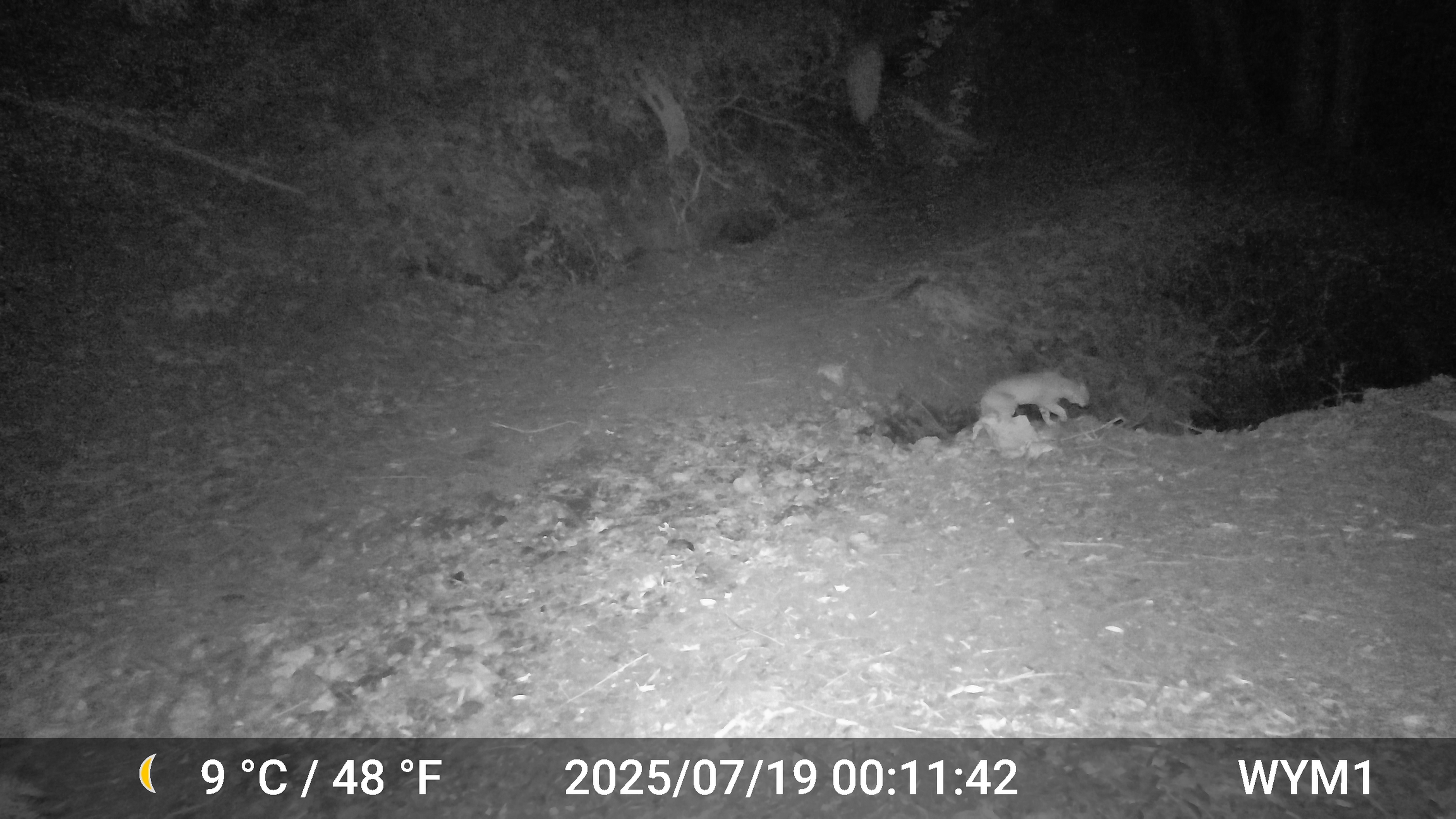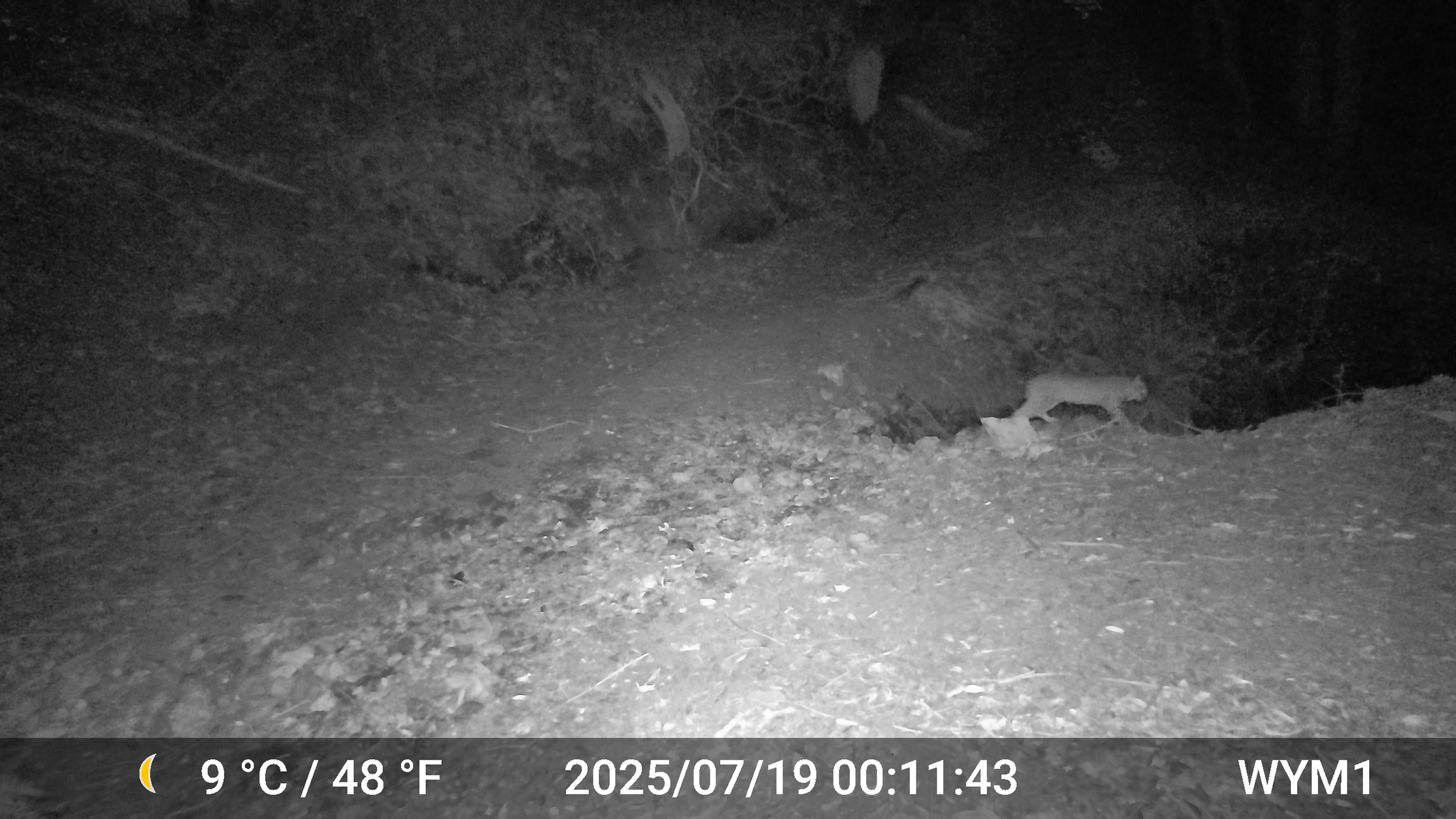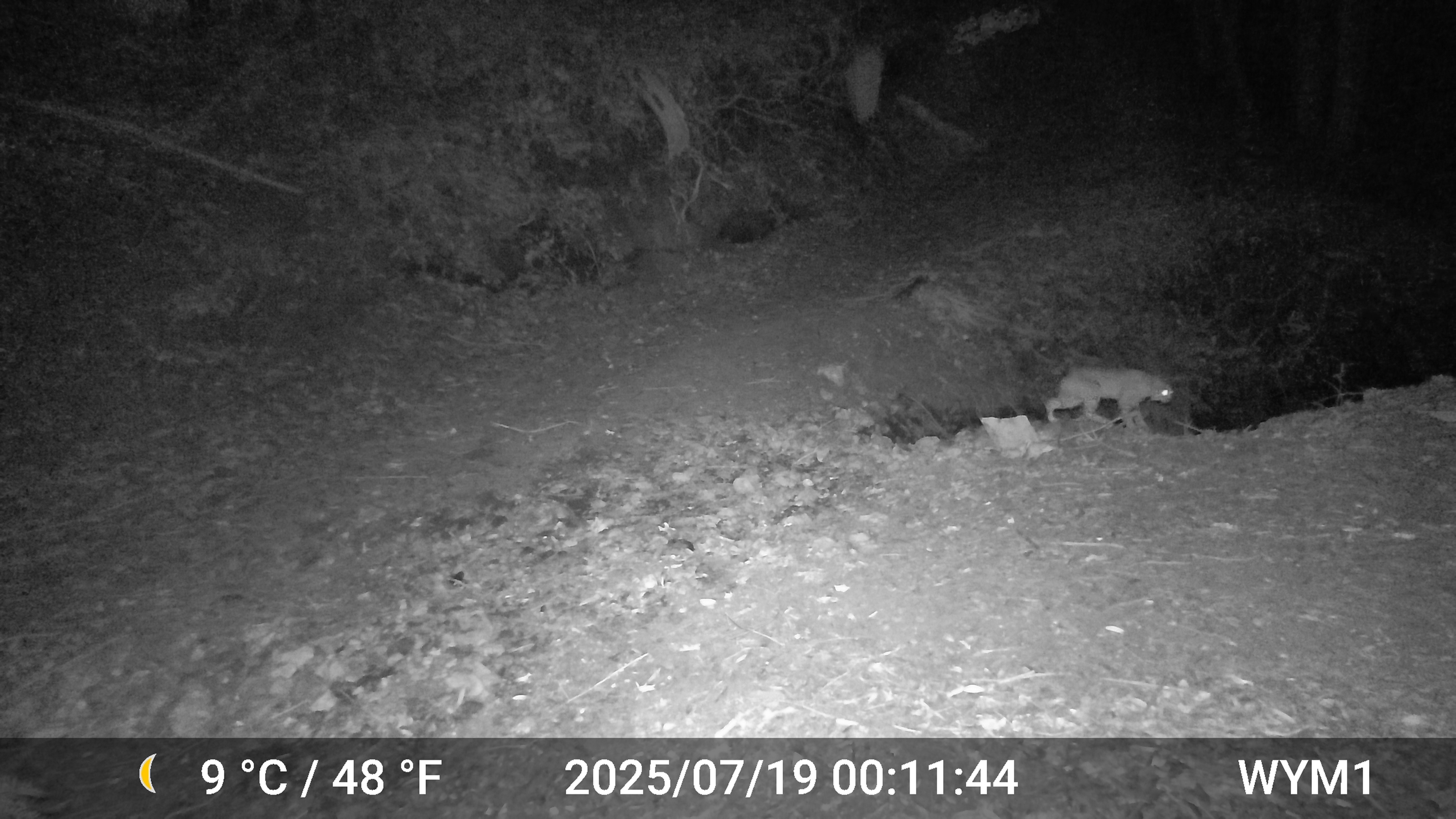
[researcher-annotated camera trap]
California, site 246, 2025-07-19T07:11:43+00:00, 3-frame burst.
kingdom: Animalia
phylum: Chordata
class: Mammalia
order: Carnivora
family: Felidae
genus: Lynx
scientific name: Lynx rufus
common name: bobcat